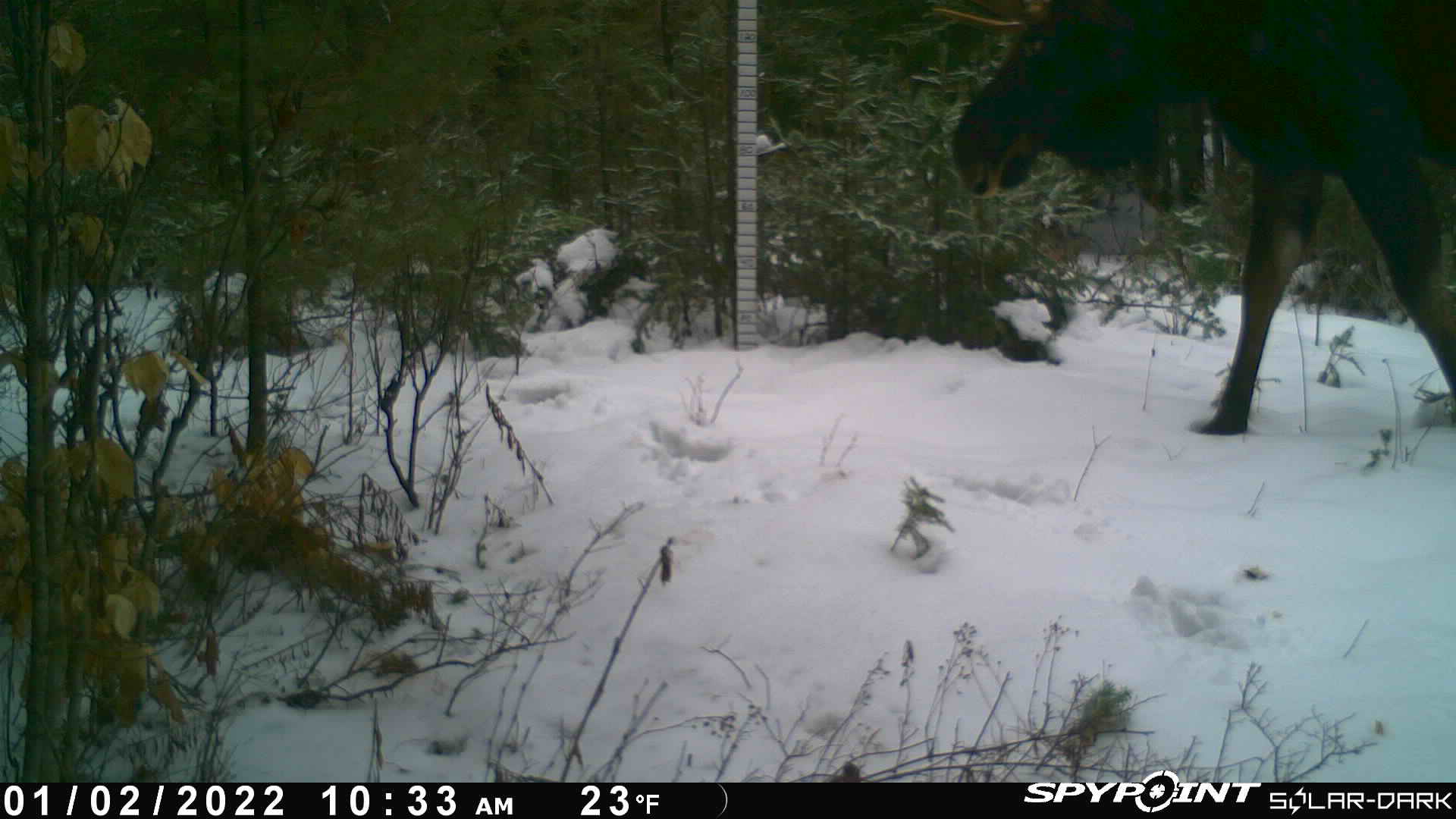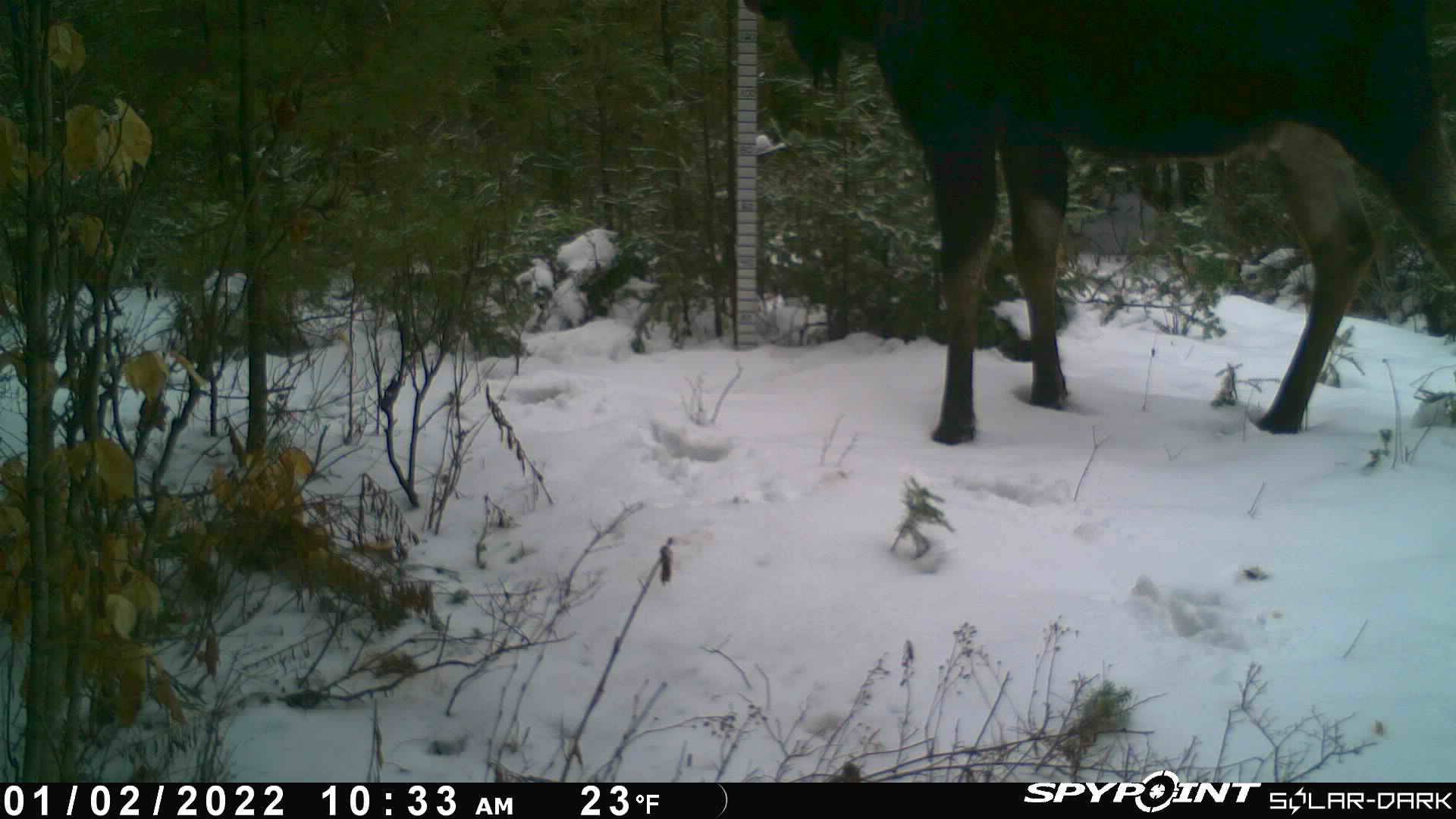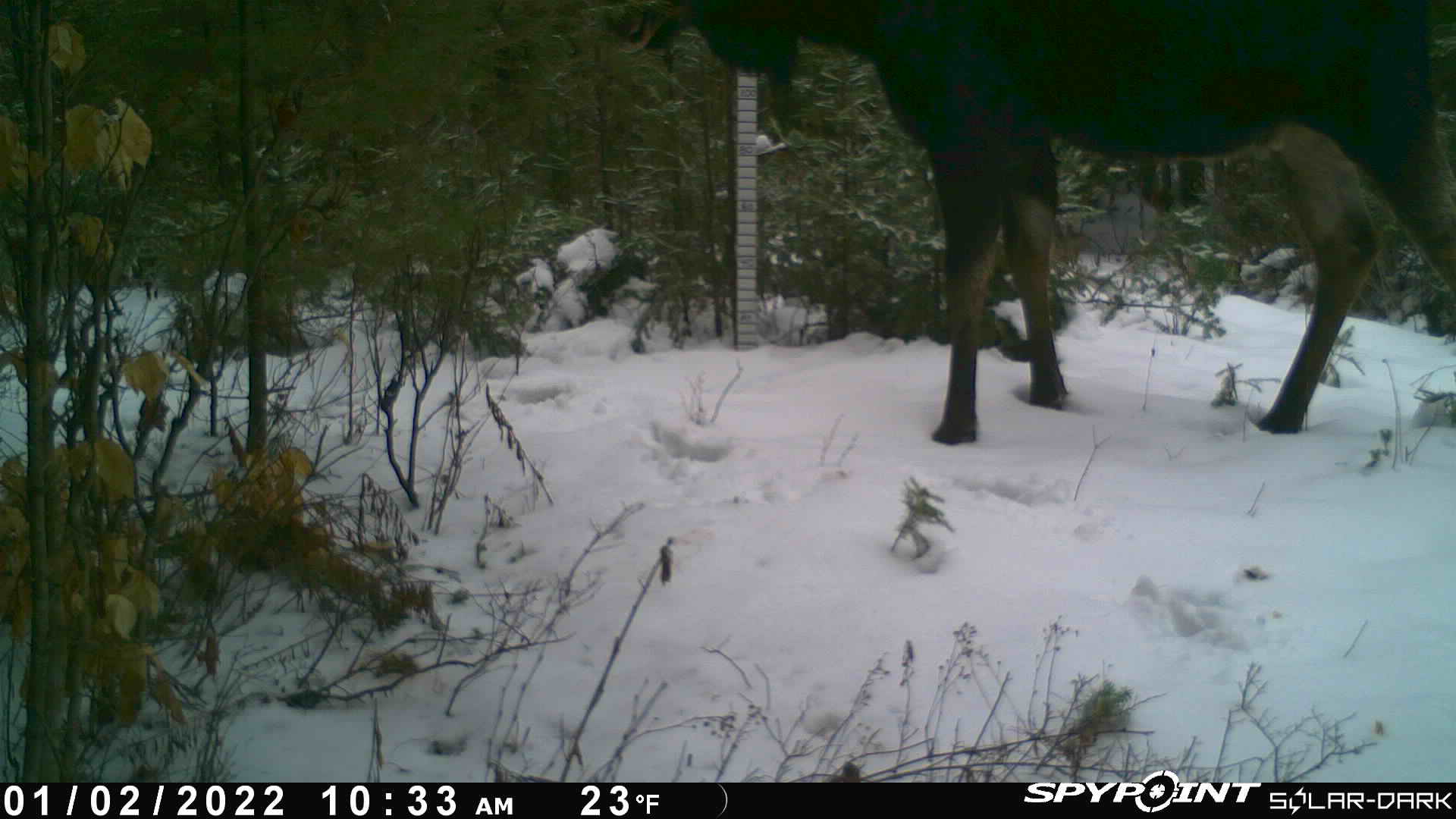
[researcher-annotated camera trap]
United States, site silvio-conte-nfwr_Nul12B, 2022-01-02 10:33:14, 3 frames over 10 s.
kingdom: Animalia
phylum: Chordata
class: Mammalia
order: Artiodactyla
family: Cervidae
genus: Alces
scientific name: Alces alces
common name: moose